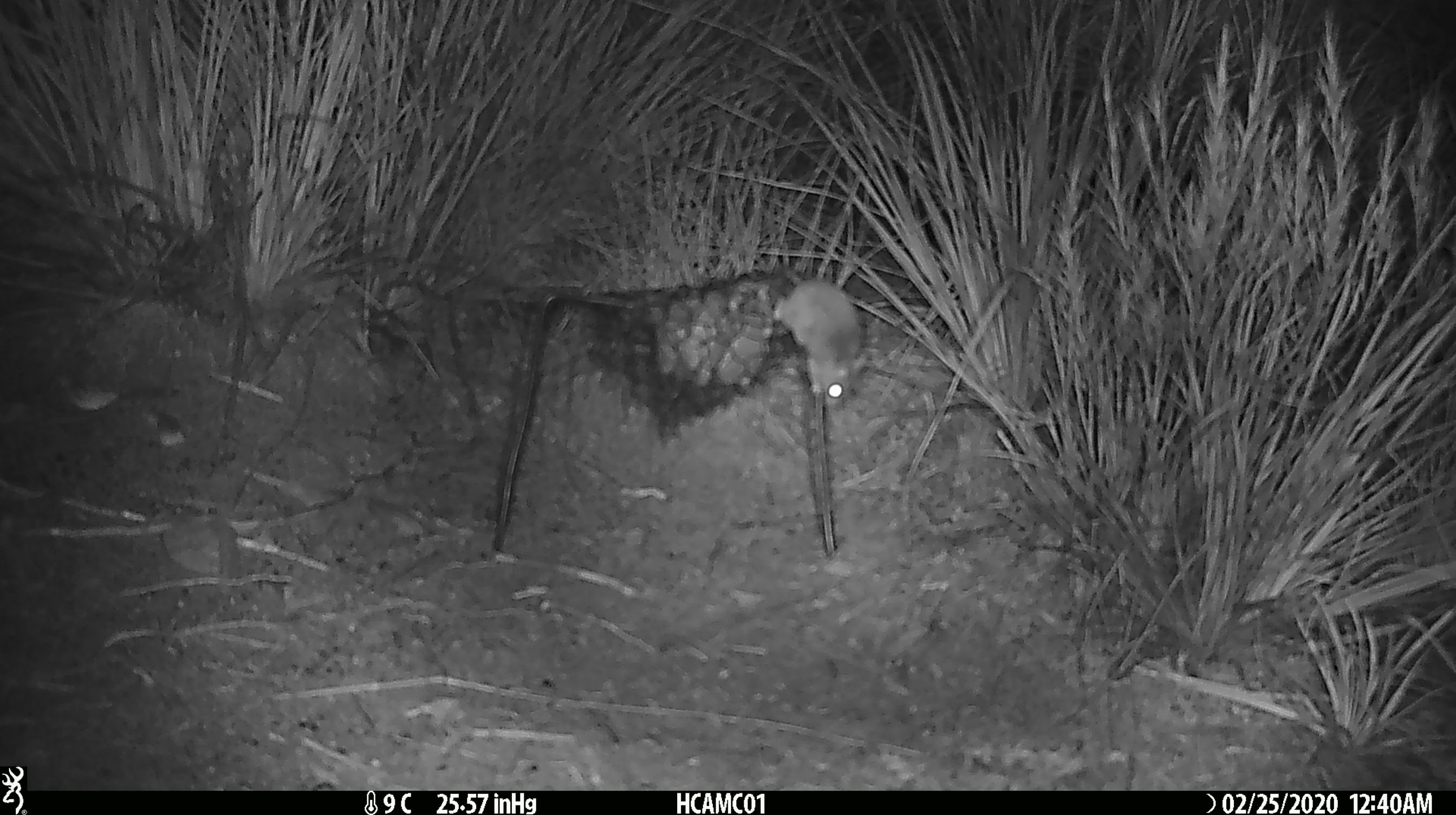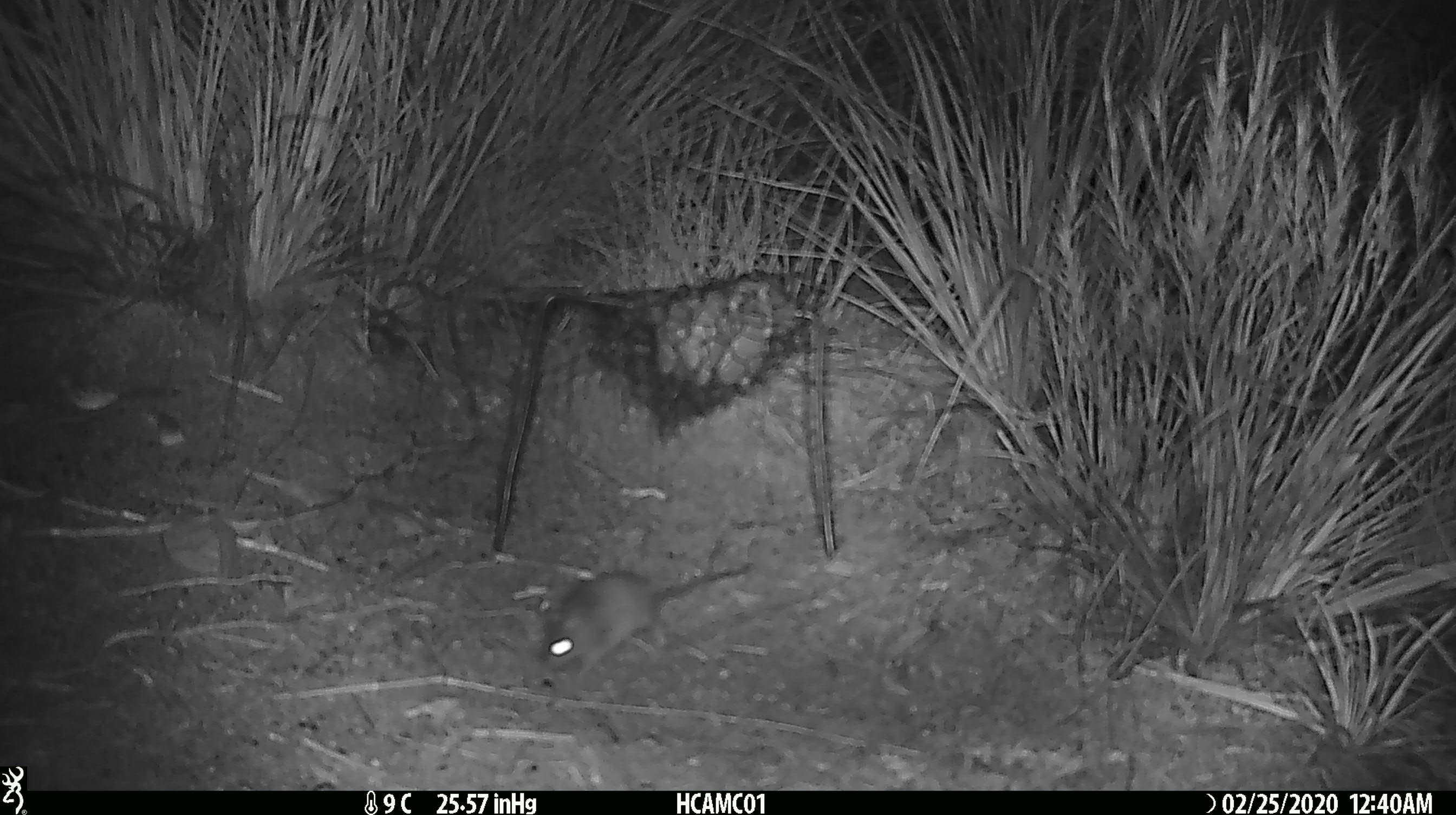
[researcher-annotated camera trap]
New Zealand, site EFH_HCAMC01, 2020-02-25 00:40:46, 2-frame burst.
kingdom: Animalia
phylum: Chordata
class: Mammalia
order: Rodentia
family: Muridae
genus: Mus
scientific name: Mus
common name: mouse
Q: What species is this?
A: Mouse (Mus).